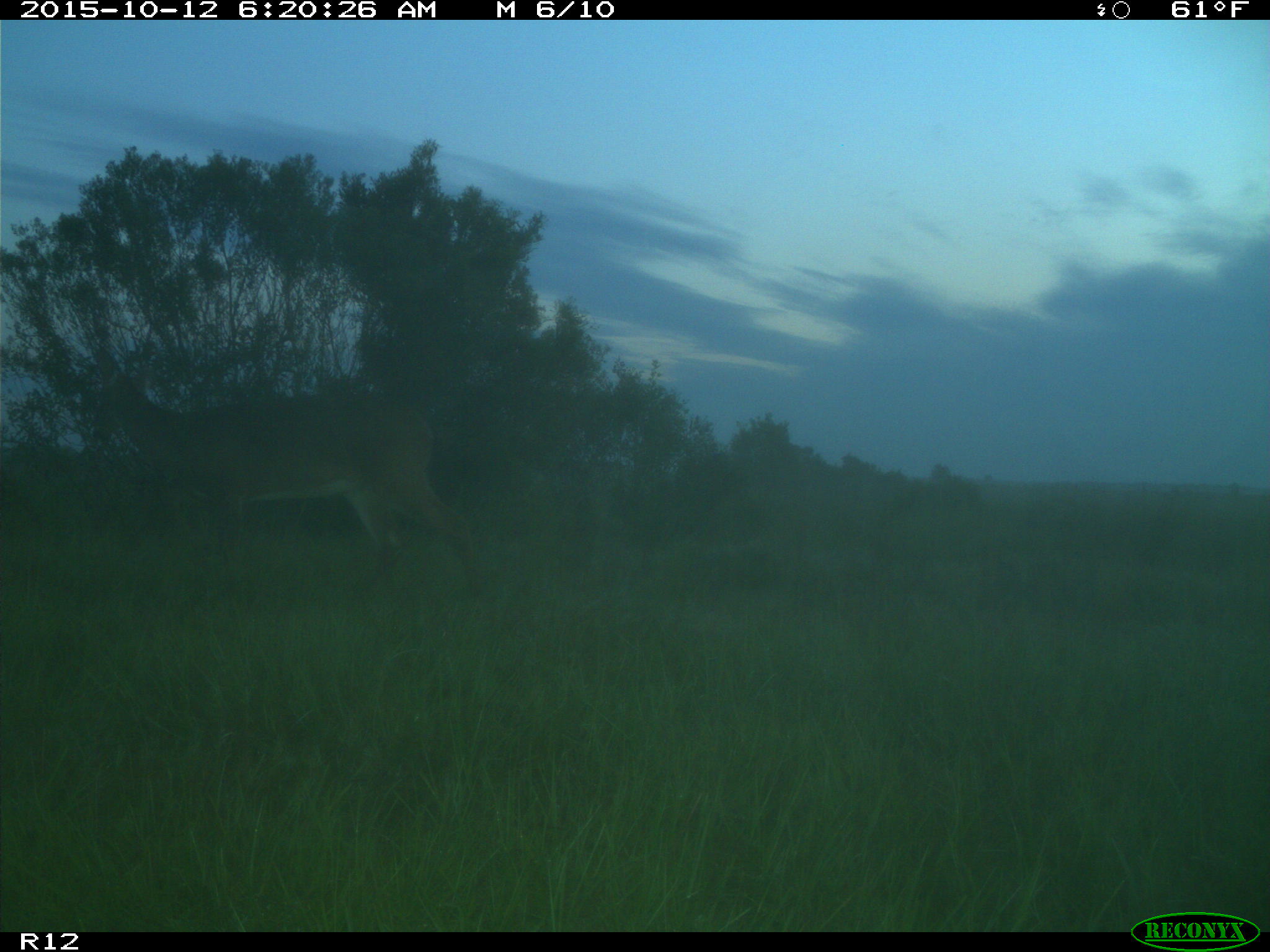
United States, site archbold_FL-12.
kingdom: Animalia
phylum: Chordata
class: Mammalia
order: Artiodactyla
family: Cervidae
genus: Odocoileus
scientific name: Odocoileus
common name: deer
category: unidentified deer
Unidentified deer (deer) (Odocoileus).